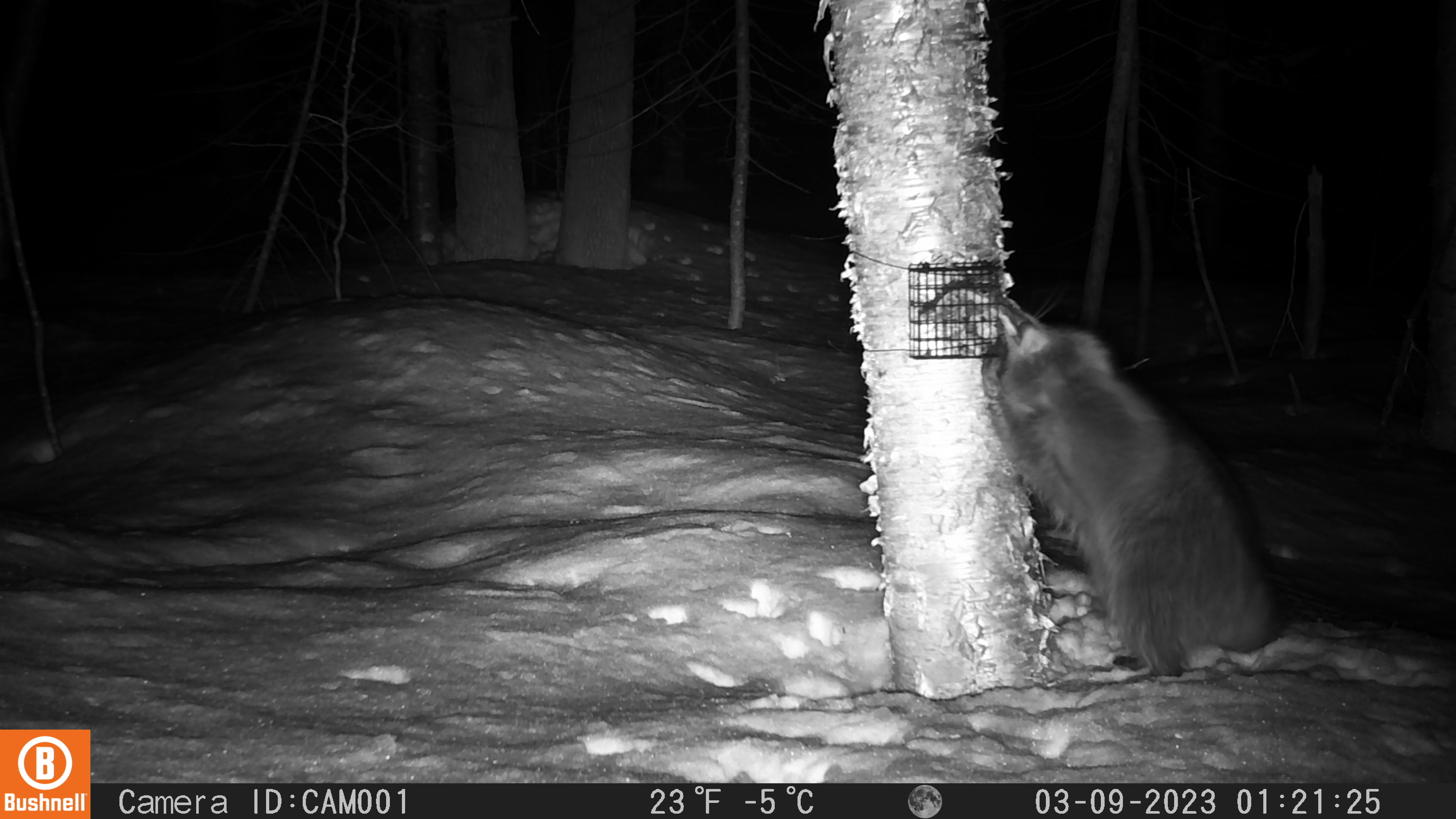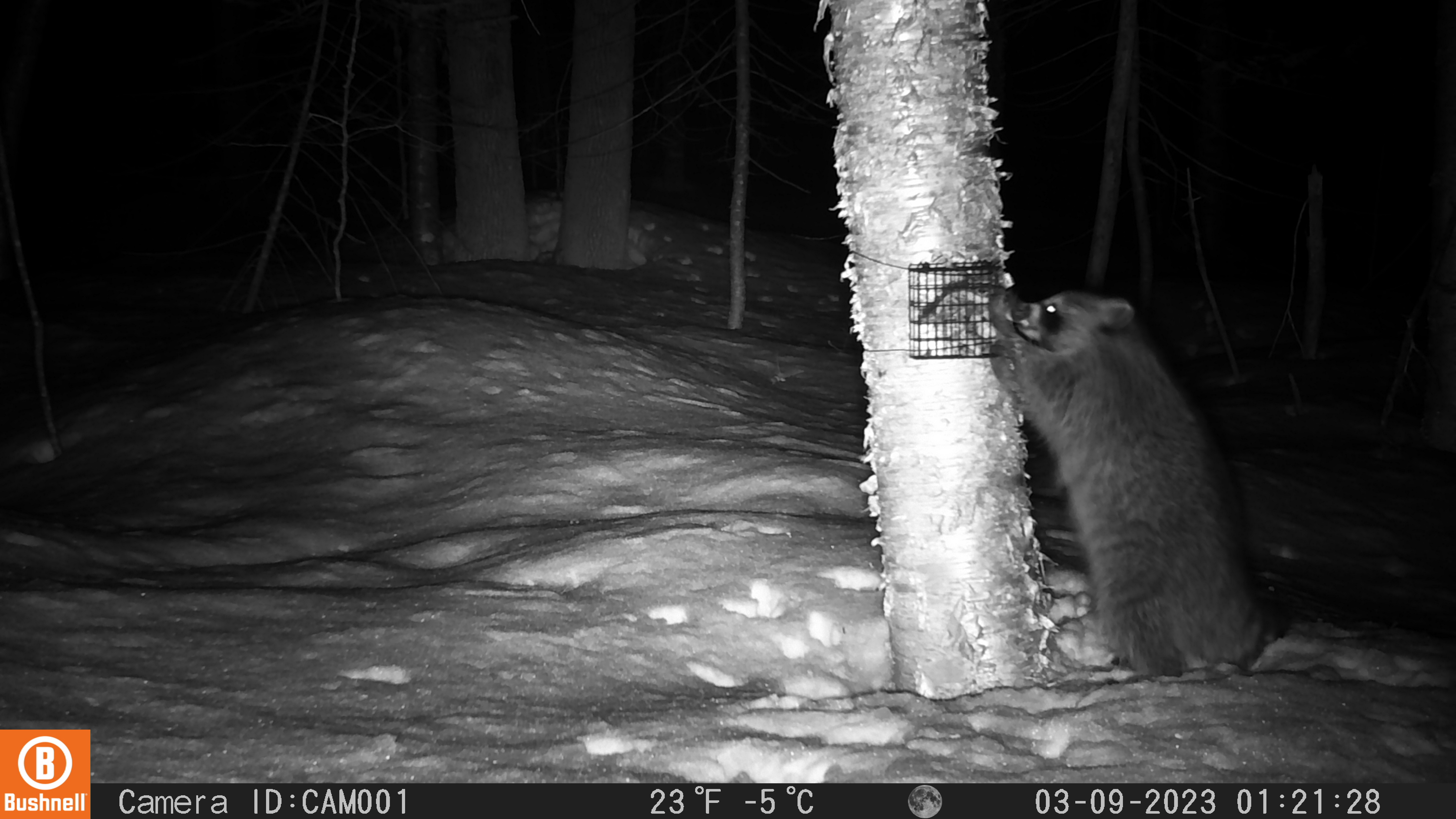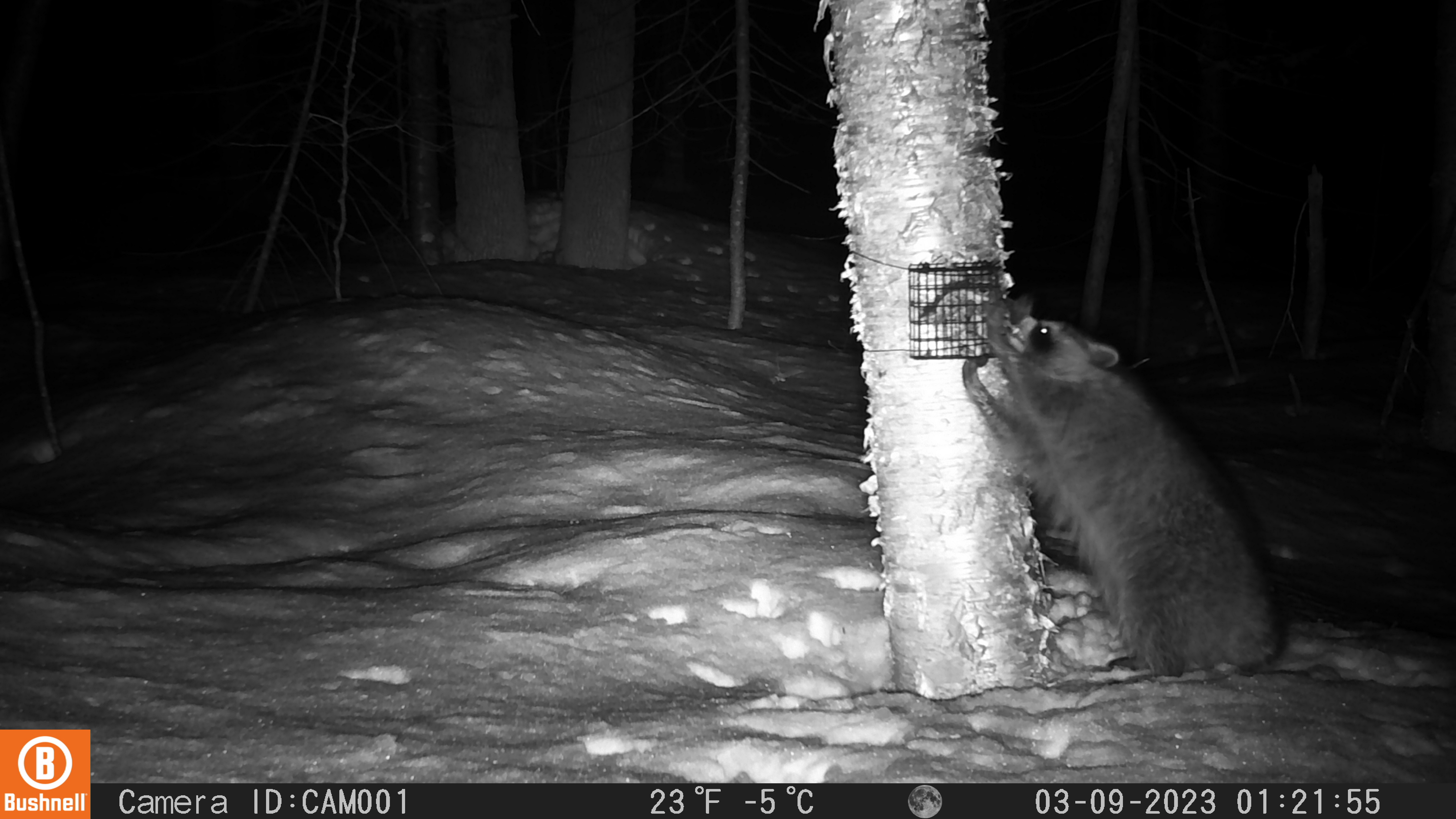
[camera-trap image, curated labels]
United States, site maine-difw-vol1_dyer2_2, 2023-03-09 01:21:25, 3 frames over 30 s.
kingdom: Animalia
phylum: Chordata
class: Mammalia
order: Carnivora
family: Procyonidae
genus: Procyon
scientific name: Procyon lotor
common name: raccoon